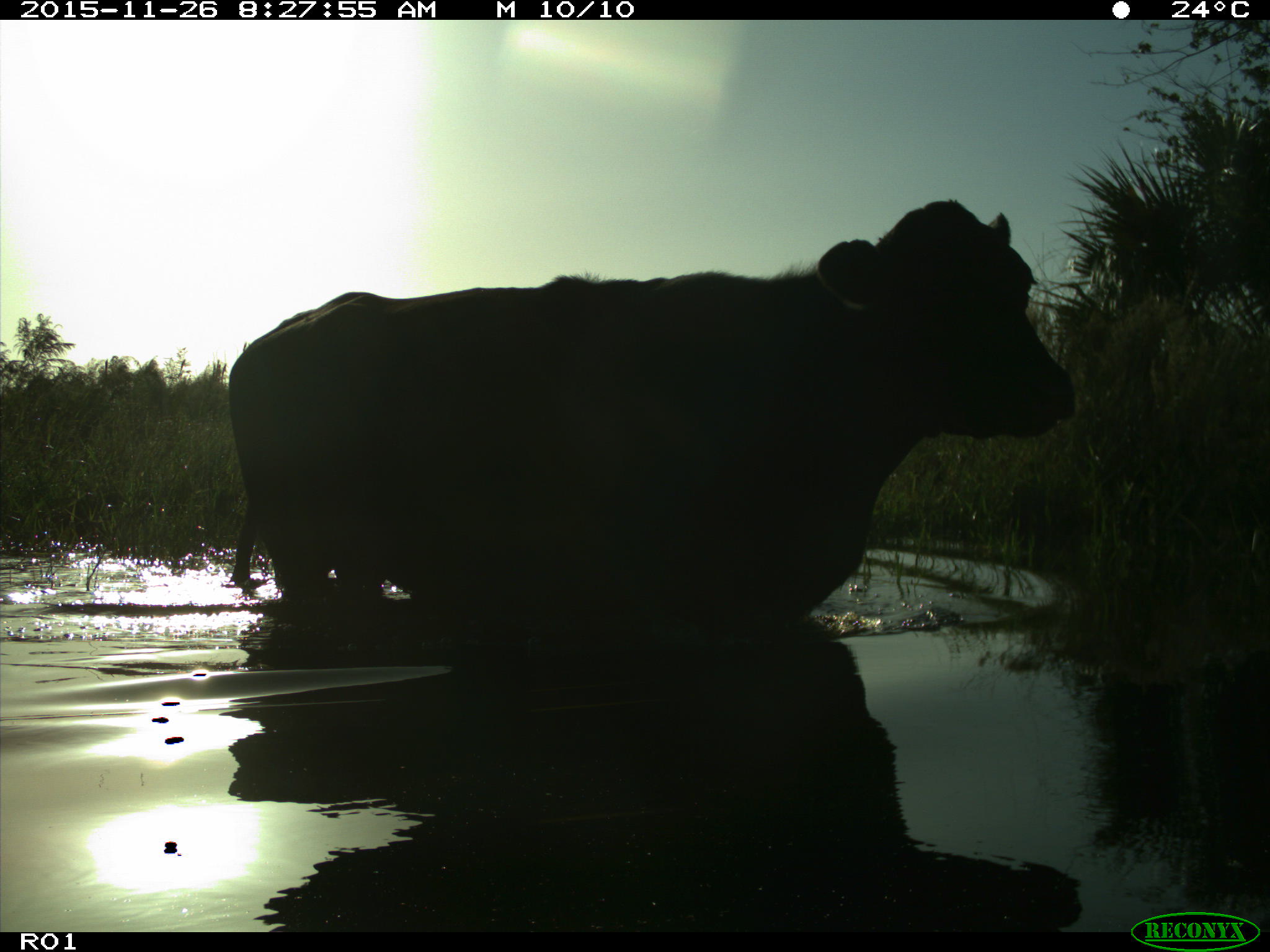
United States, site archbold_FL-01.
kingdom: Animalia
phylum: Chordata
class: Mammalia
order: Artiodactyla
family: Bovidae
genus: Bos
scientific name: Bos taurus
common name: domestic cow